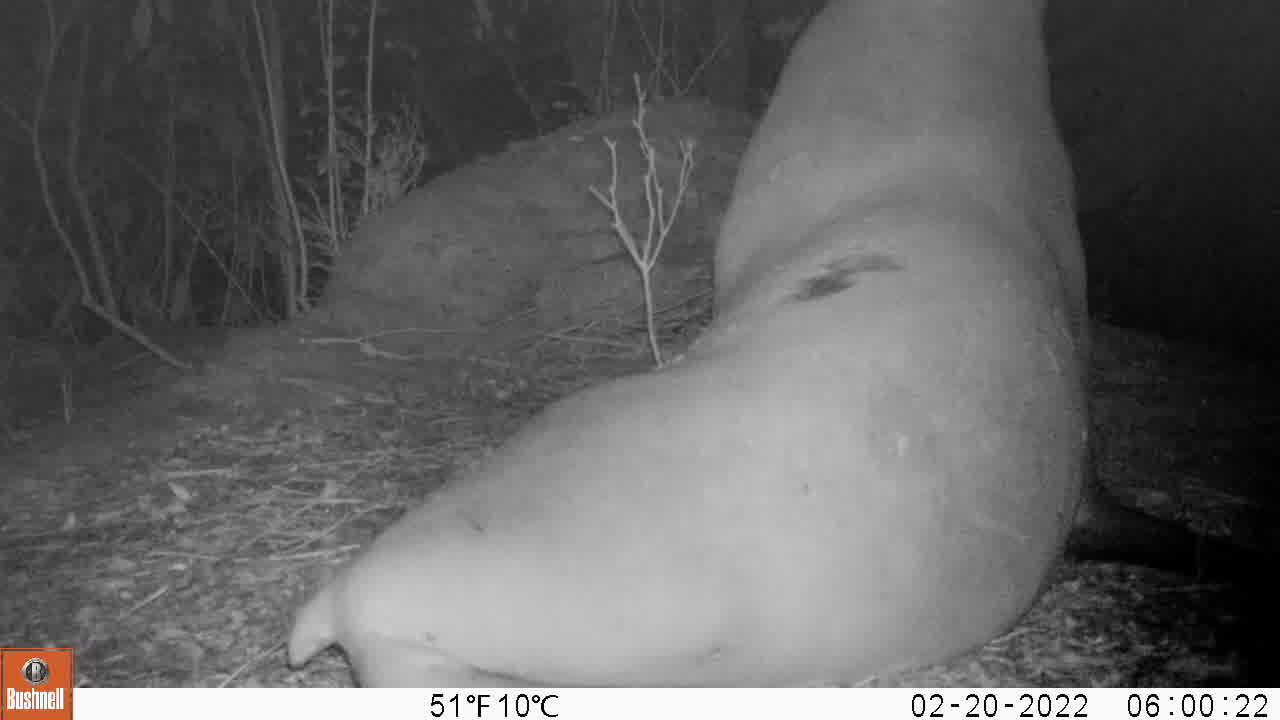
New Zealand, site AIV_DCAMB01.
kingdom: Animalia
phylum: Chordata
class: Mammalia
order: Carnivora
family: Otariidae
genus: Phocarctos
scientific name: Phocarctos hookeri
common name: new zealand sea lion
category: sealion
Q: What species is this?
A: Sealion (new zealand sea lion) (Phocarctos hookeri).